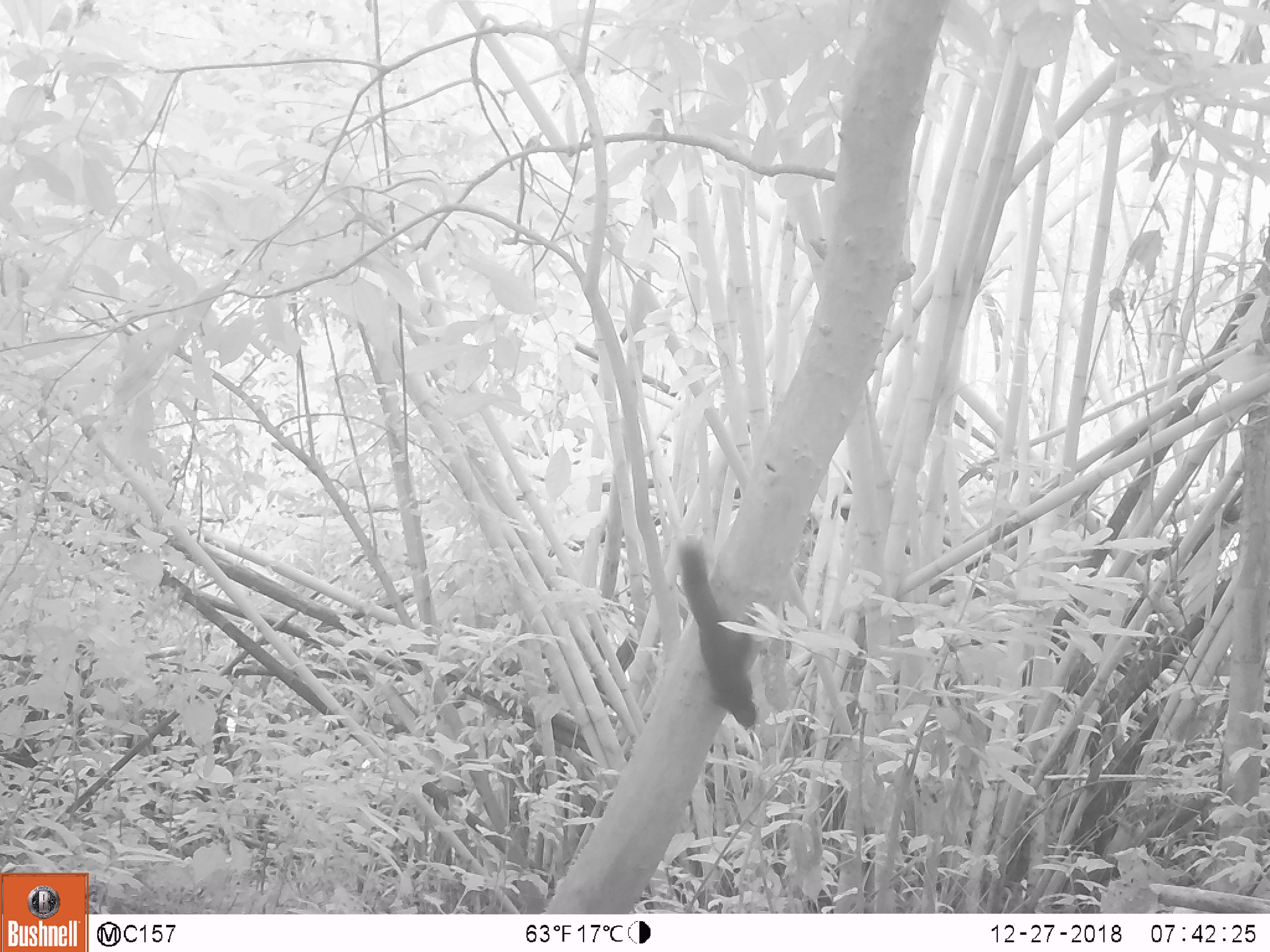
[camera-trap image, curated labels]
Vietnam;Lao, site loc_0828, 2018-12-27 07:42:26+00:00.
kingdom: Animalia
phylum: Chordata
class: Mammalia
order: Rodentia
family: Sciuridae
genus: Sciurus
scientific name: Sciurus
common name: squirrel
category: unidentified squirrel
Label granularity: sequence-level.